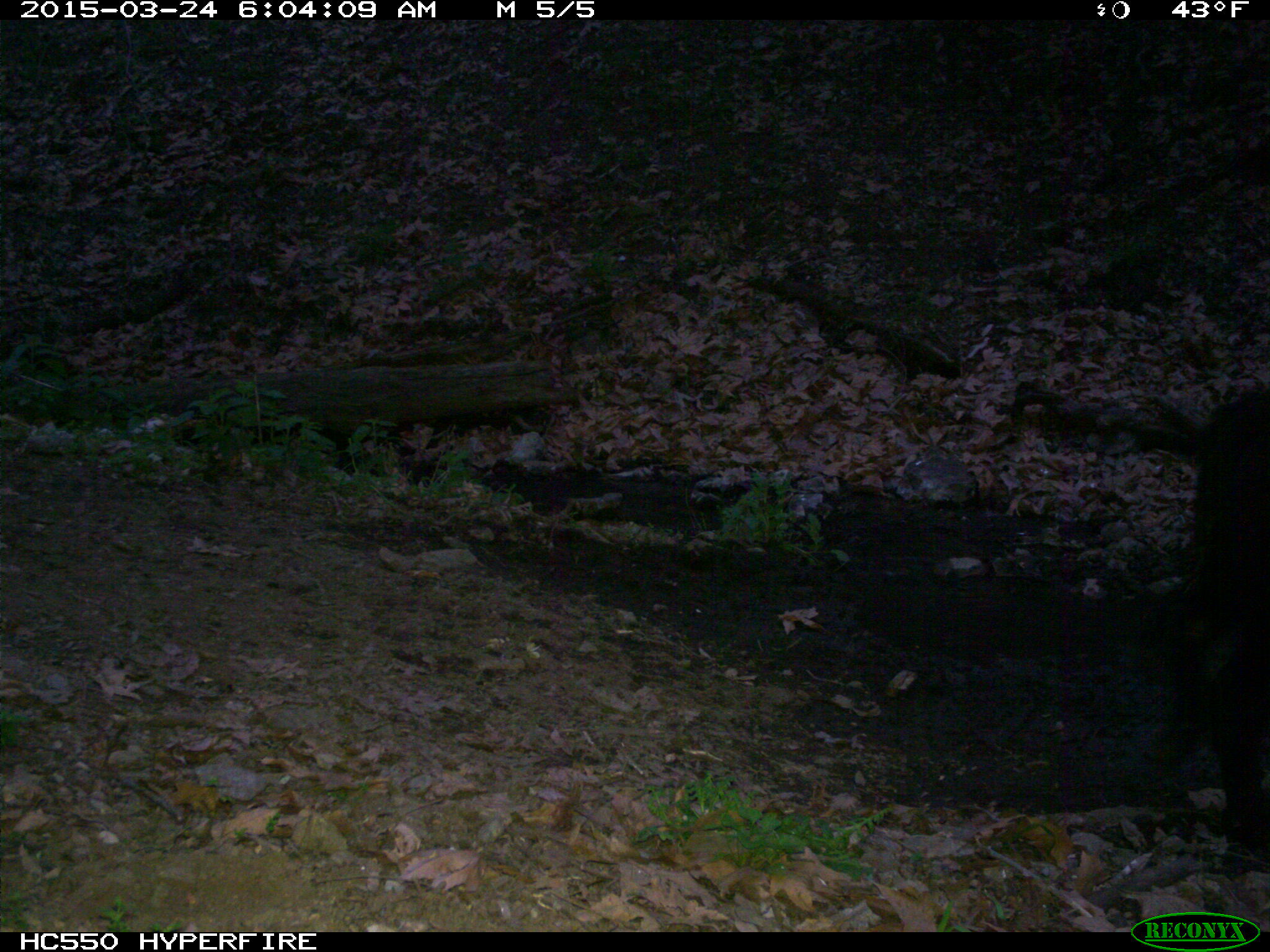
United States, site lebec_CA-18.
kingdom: Animalia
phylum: Chordata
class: Mammalia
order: Artiodactyla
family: Bovidae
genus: Bos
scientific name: Bos taurus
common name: domestic cow